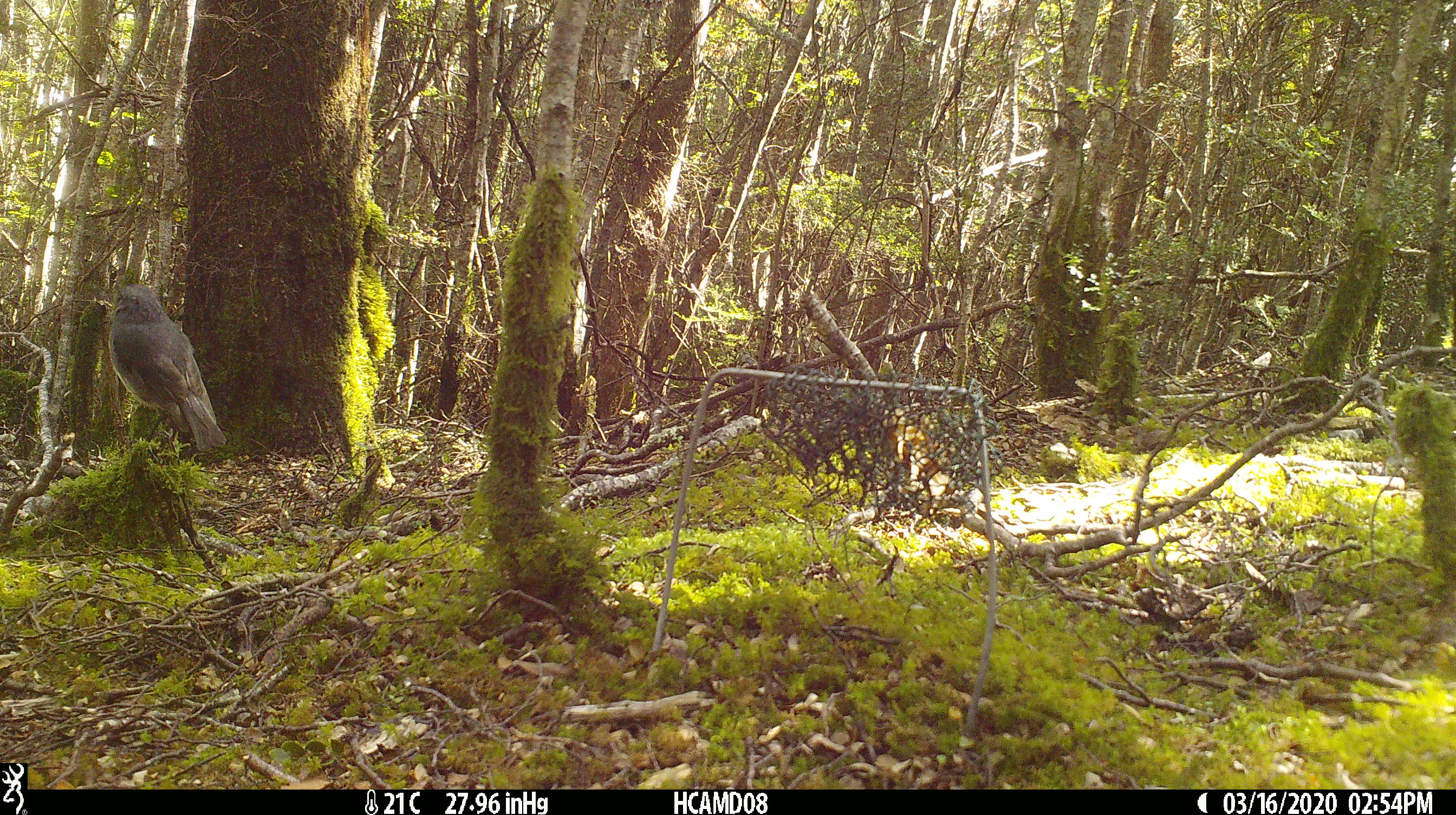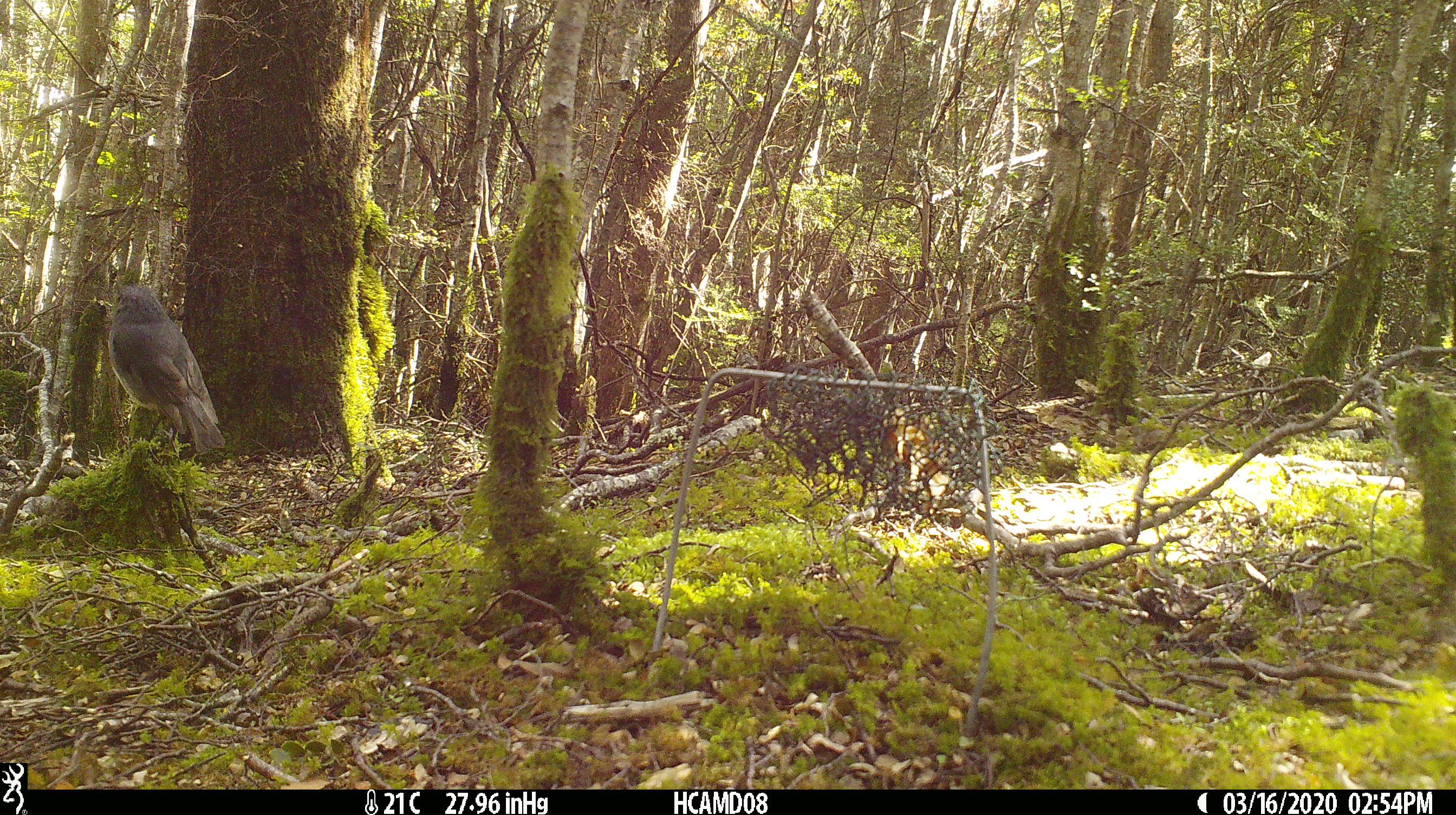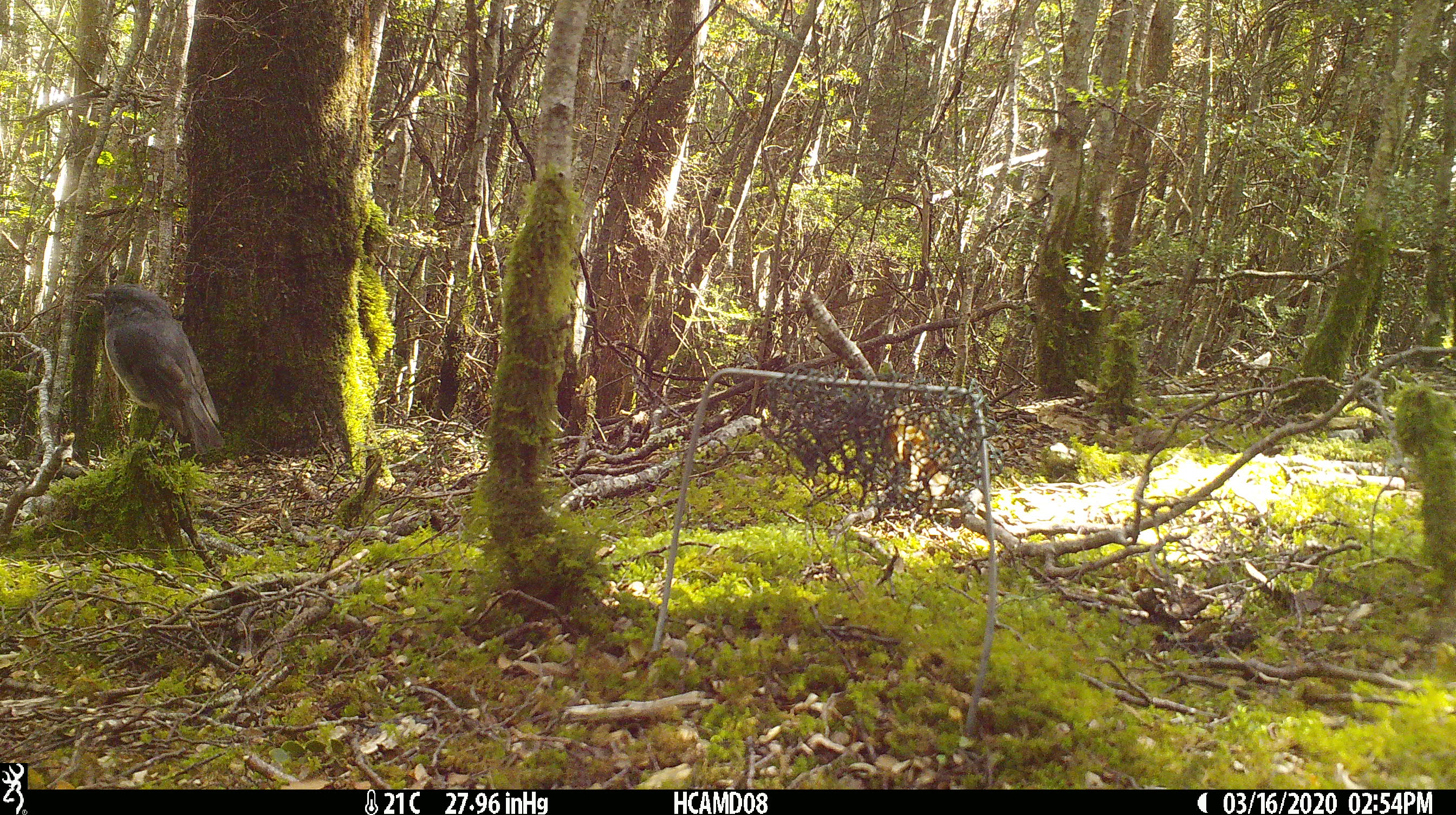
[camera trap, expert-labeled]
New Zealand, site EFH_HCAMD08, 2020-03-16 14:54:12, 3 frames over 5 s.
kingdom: Animalia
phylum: Chordata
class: Aves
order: Passeriformes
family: Petroicidae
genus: Petroica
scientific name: Petroica australis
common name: new zealand robin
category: robin